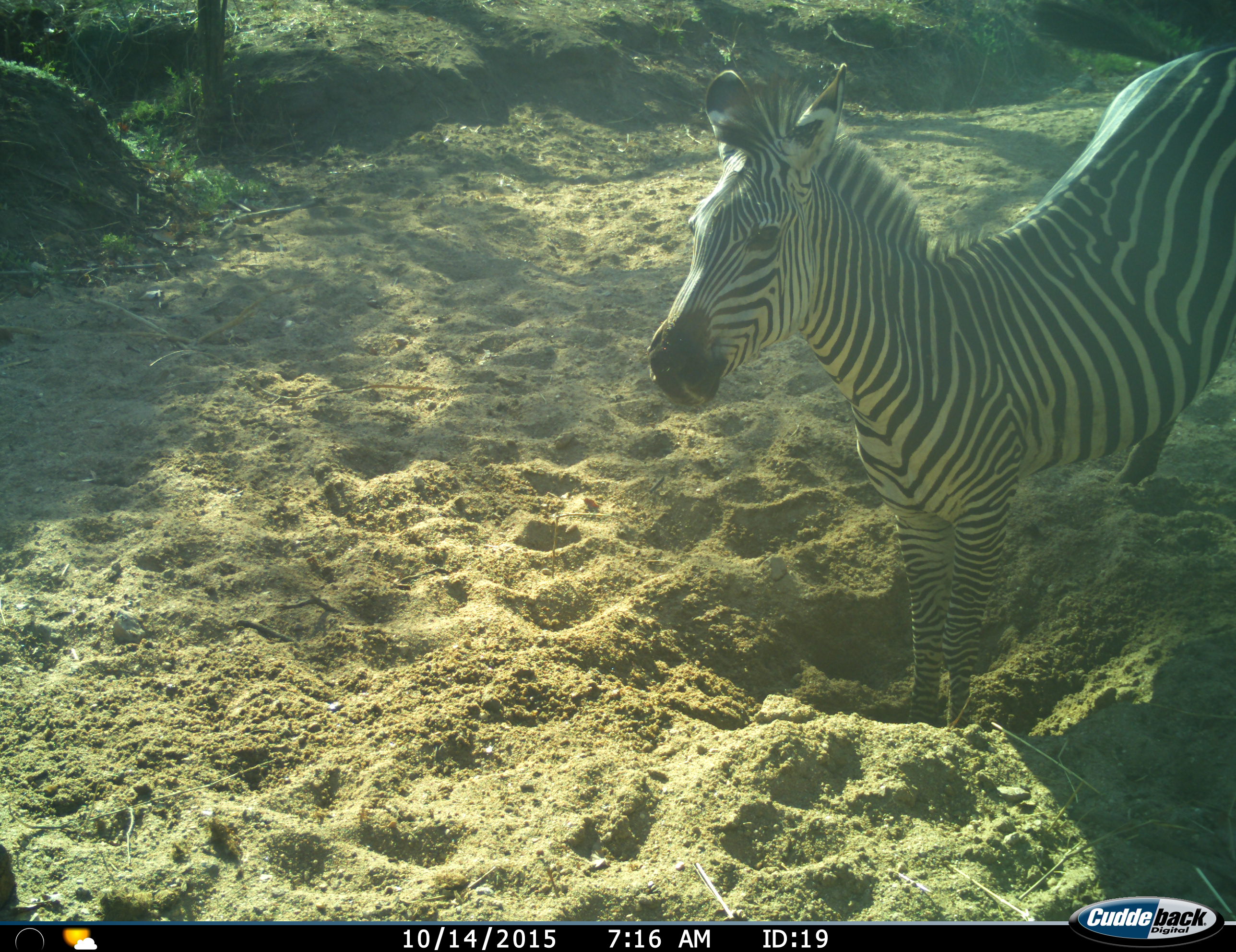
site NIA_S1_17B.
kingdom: Animalia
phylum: Chordata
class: Mammalia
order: Perissodactyla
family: Equidae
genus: Equus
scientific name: Equus quagga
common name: plains zebra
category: zebraplains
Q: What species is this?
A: Zebraplains (plains zebra) (Equus quagga).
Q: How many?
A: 1.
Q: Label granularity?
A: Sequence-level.